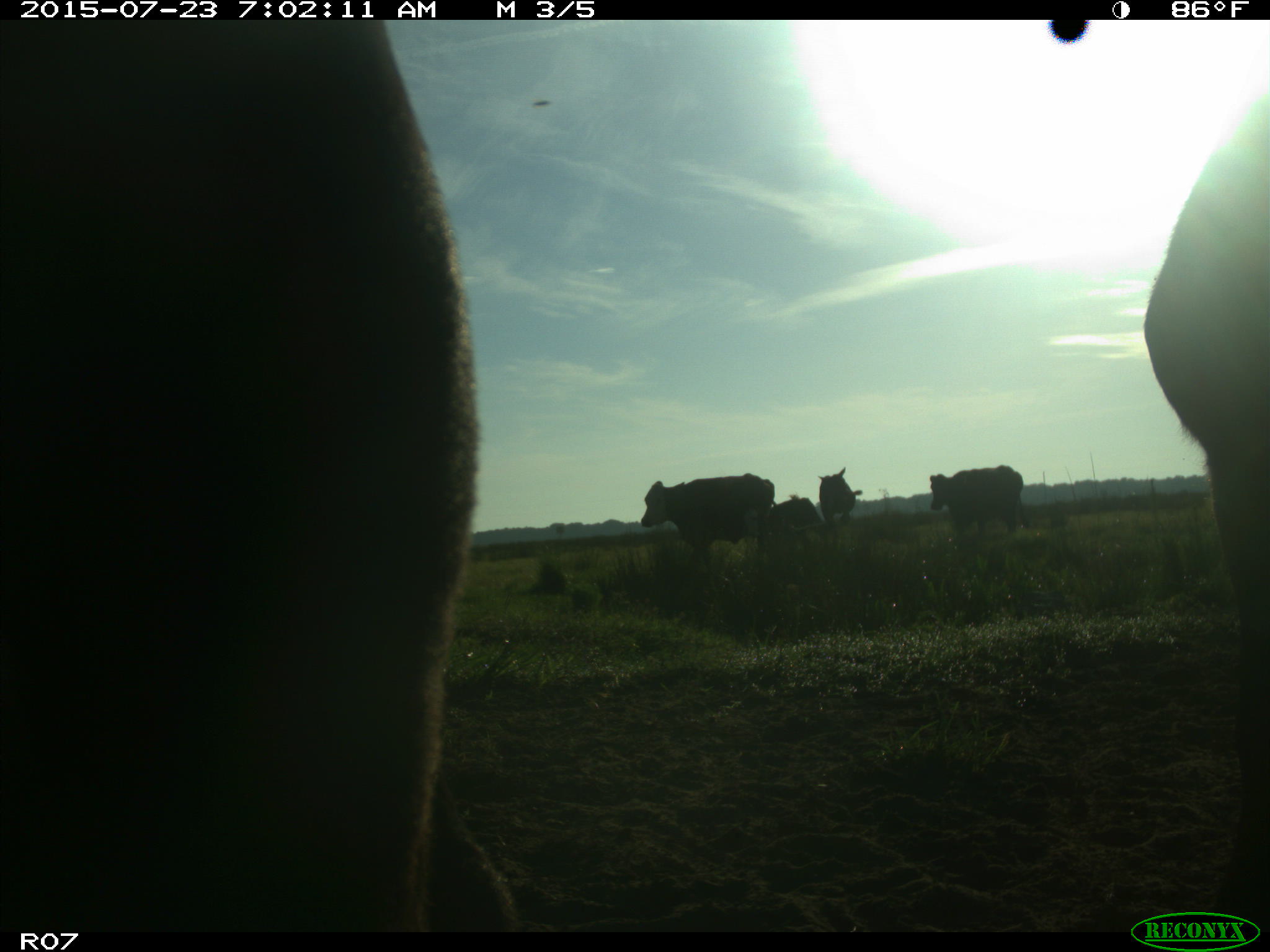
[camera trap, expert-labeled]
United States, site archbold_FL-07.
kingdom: Animalia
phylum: Chordata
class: Mammalia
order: Artiodactyla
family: Bovidae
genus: Bos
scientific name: Bos taurus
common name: domestic cow